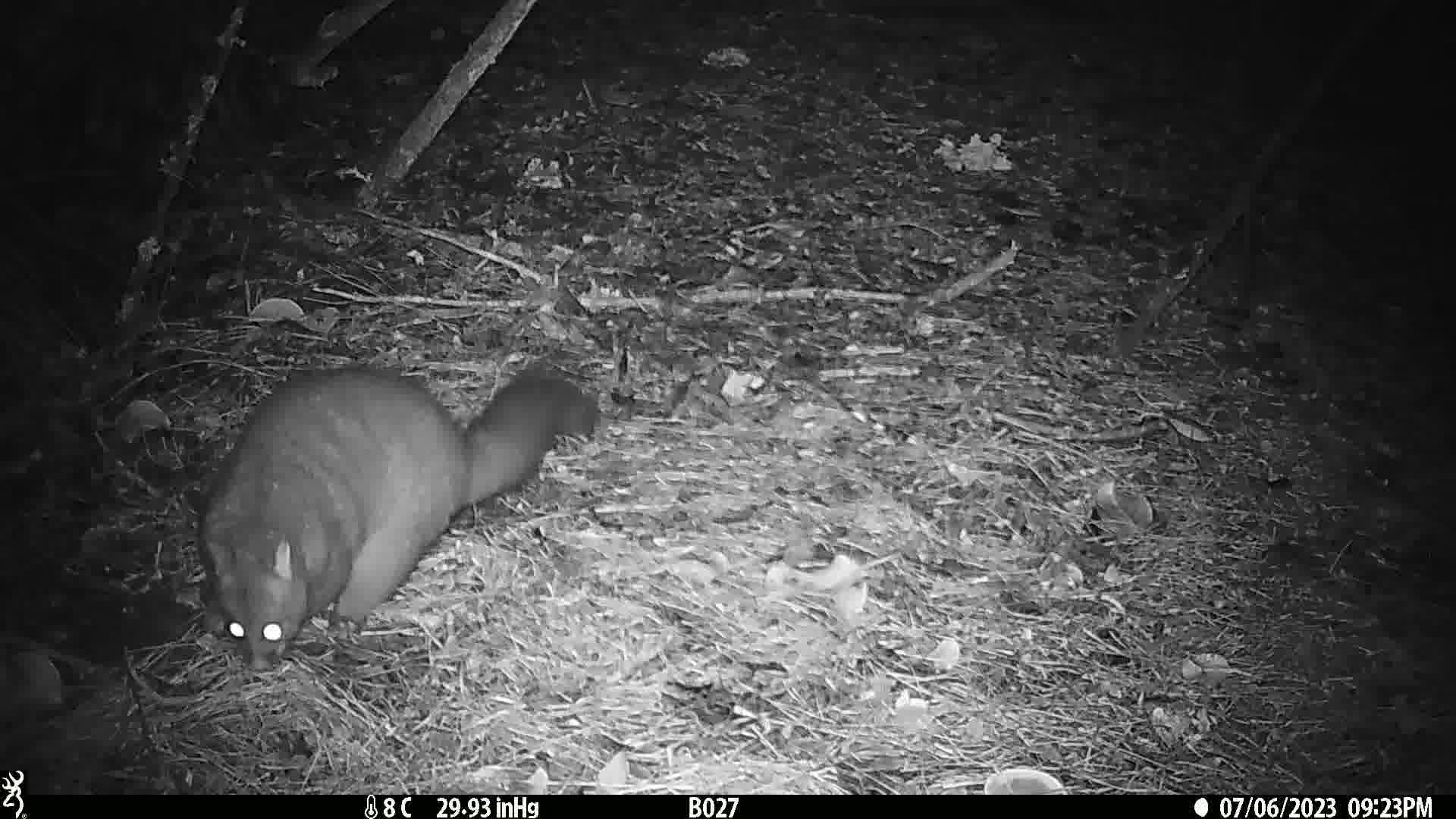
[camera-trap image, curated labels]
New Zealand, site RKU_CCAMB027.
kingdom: Animalia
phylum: Chordata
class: Mammalia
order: Diprotodontia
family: Phalangeridae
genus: Trichosurus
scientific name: Trichosurus vulpecula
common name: common brushtail possum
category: possum